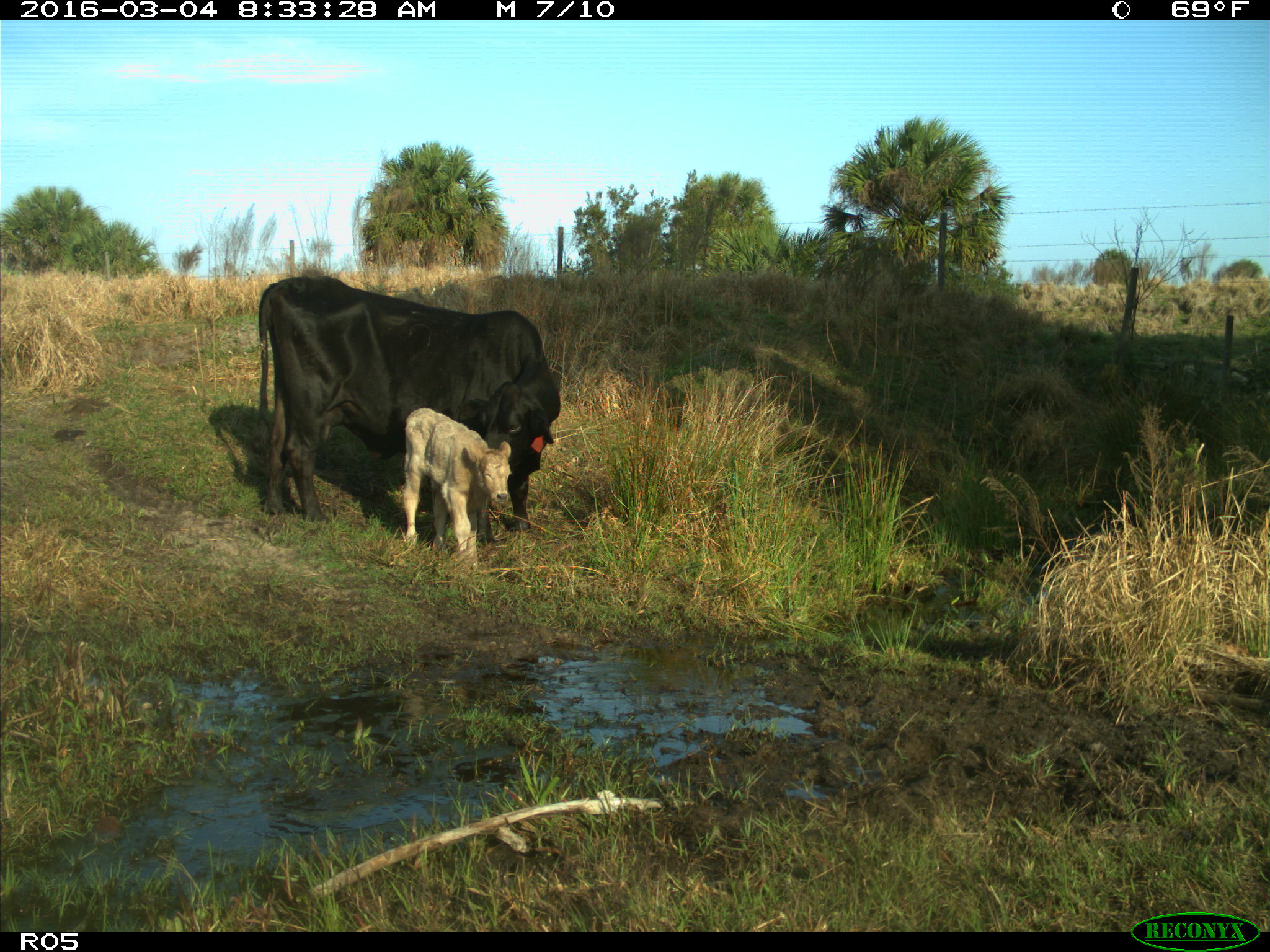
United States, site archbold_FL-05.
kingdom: Animalia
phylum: Chordata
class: Mammalia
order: Artiodactyla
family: Bovidae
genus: Bos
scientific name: Bos taurus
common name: domestic cow